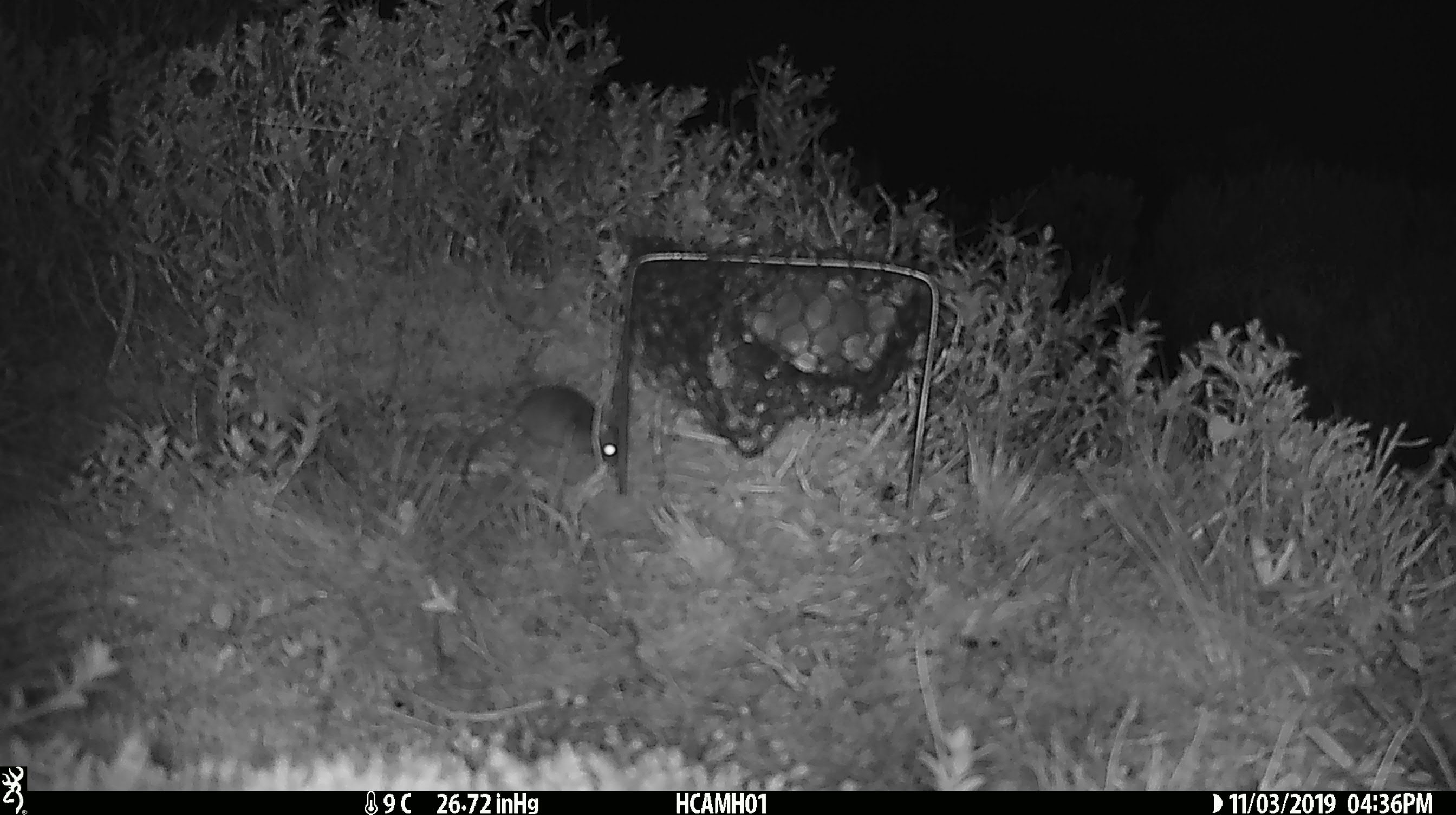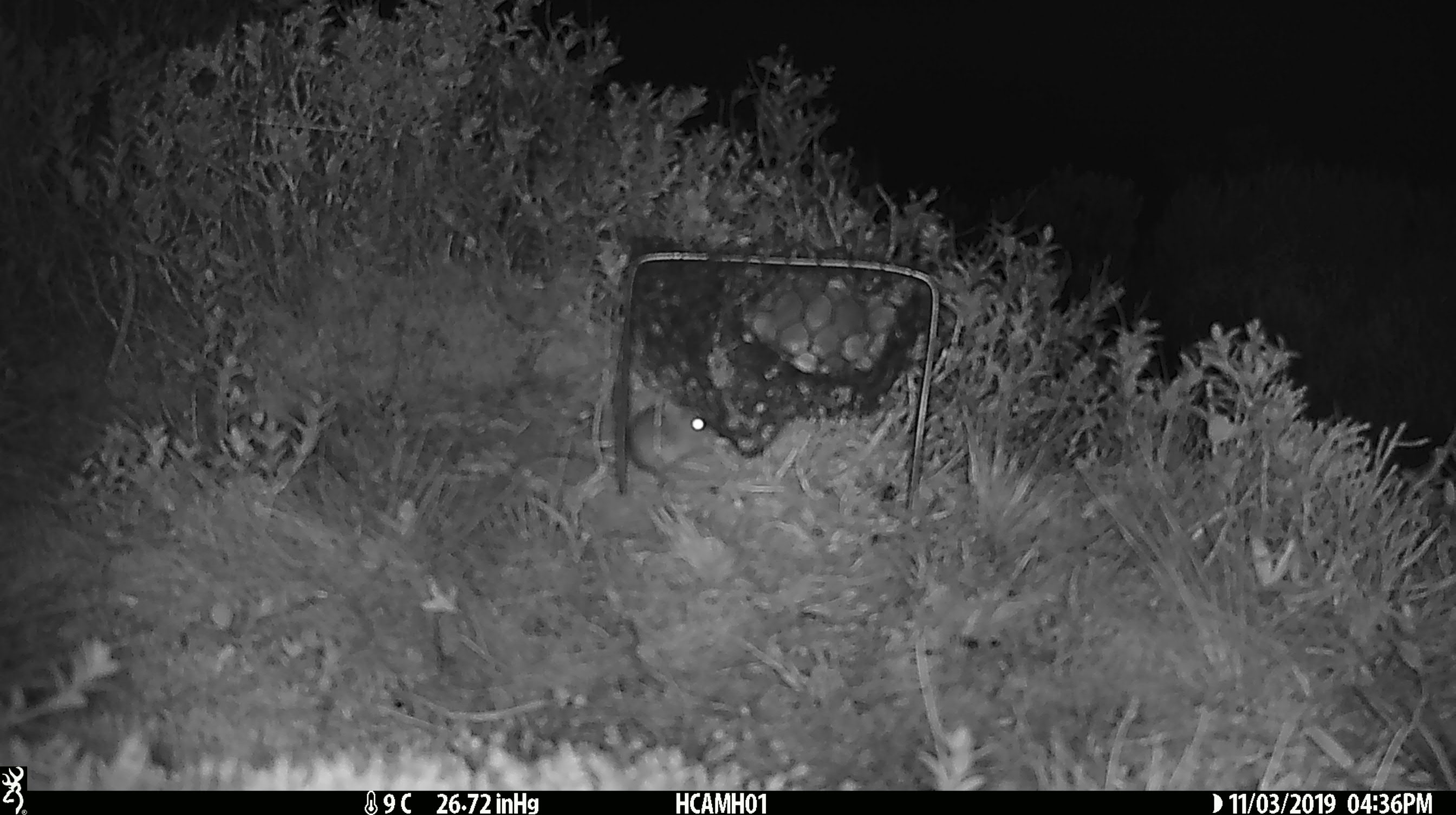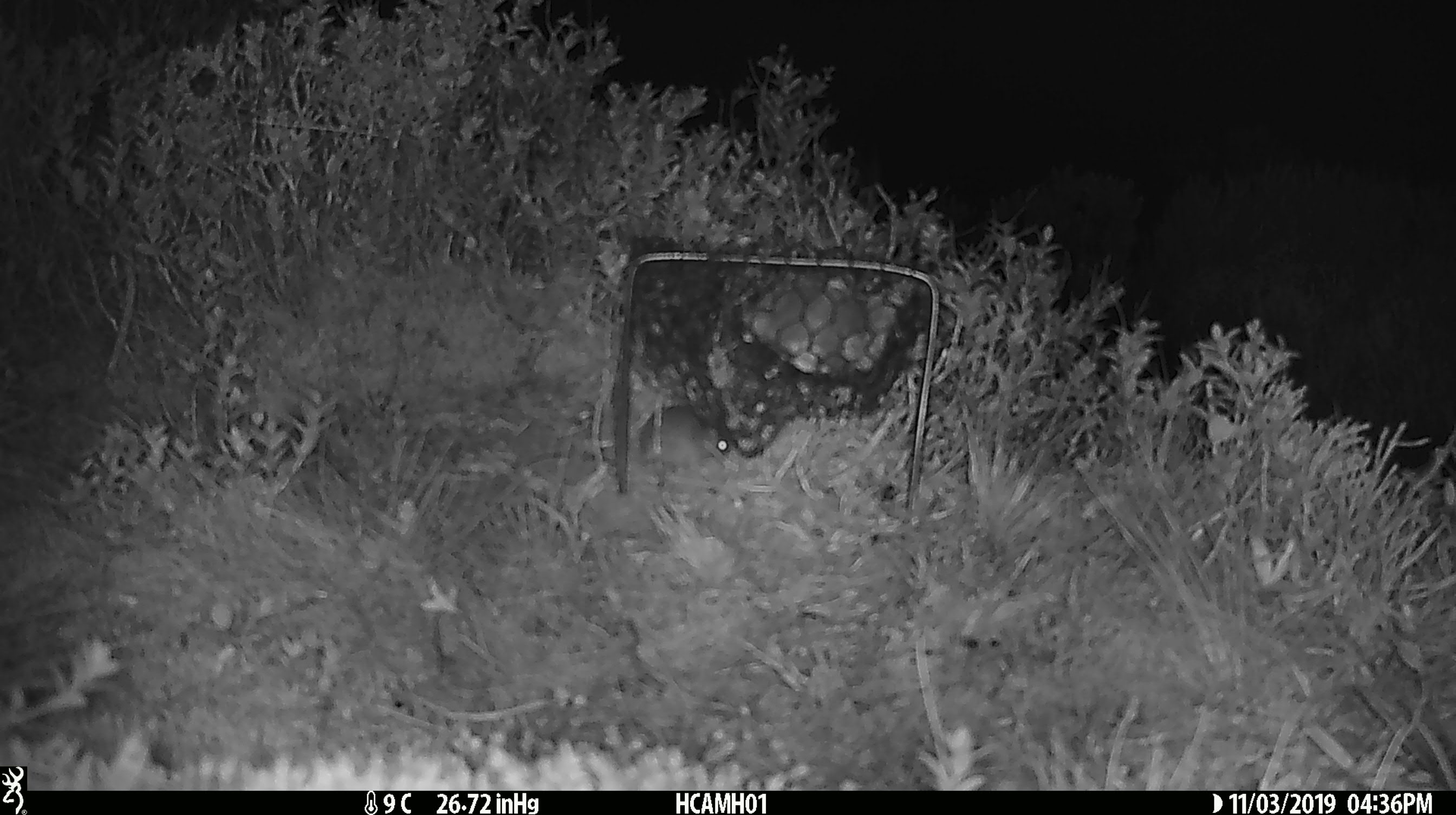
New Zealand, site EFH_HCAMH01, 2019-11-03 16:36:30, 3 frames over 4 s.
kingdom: Animalia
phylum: Chordata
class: Mammalia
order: Rodentia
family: Muridae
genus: Mus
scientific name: Mus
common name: mouse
Mouse (Mus).